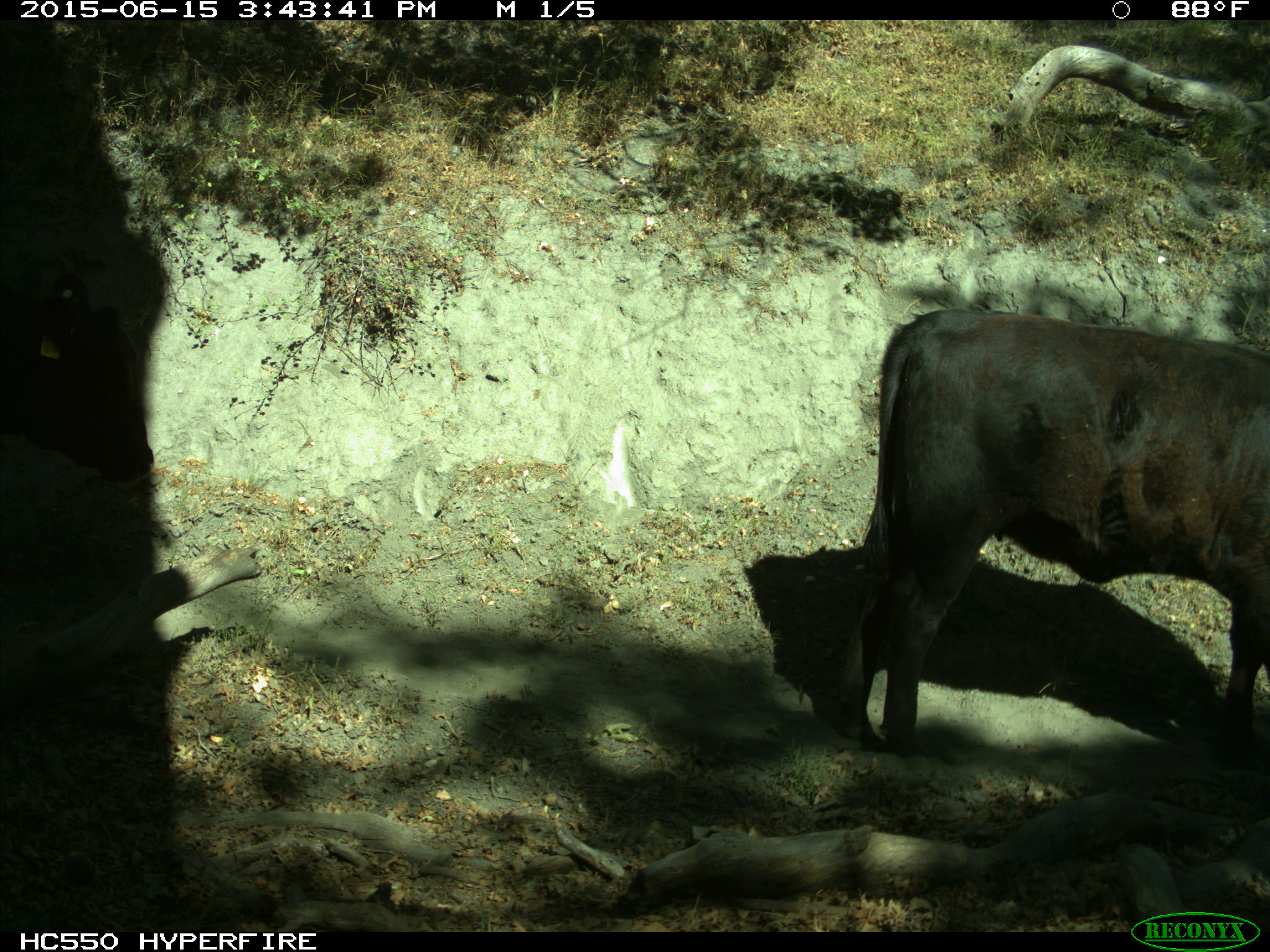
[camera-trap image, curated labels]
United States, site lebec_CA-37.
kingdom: Animalia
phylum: Chordata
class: Mammalia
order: Artiodactyla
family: Bovidae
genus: Bos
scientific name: Bos taurus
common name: domestic cow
Bos taurus (domestic cow).